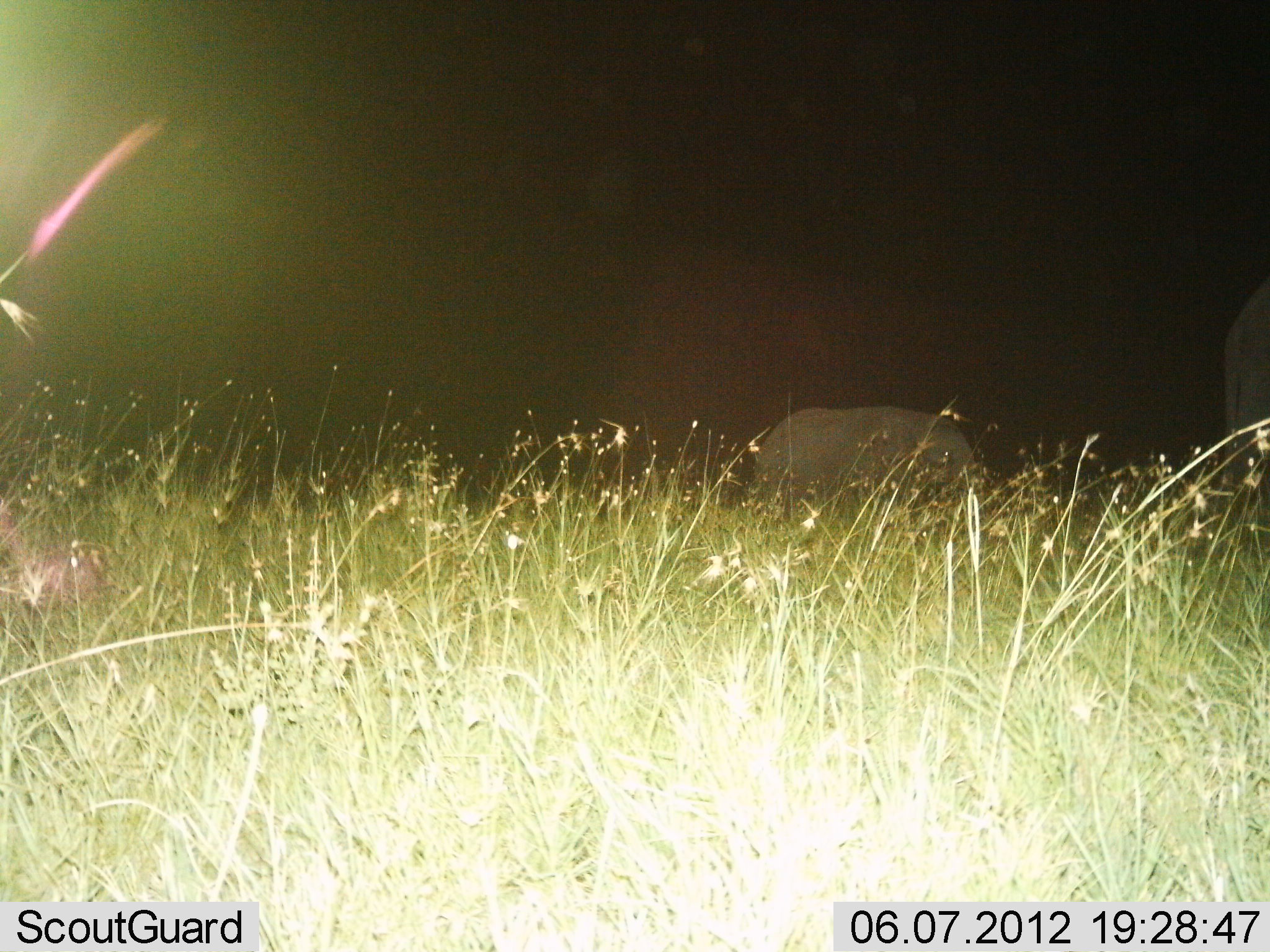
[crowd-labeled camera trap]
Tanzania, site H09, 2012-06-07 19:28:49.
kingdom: Animalia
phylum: Chordata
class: Mammalia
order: Proboscidea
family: Elephantidae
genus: Loxodonta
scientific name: Loxodonta africana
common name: african bush elephant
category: elephant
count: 2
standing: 60%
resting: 0%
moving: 40%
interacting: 0%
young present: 40%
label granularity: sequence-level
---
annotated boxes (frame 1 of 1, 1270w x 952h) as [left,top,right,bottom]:
animal: [753,407,981,522]; [0,496,134,615]; [1222,273,1270,531]